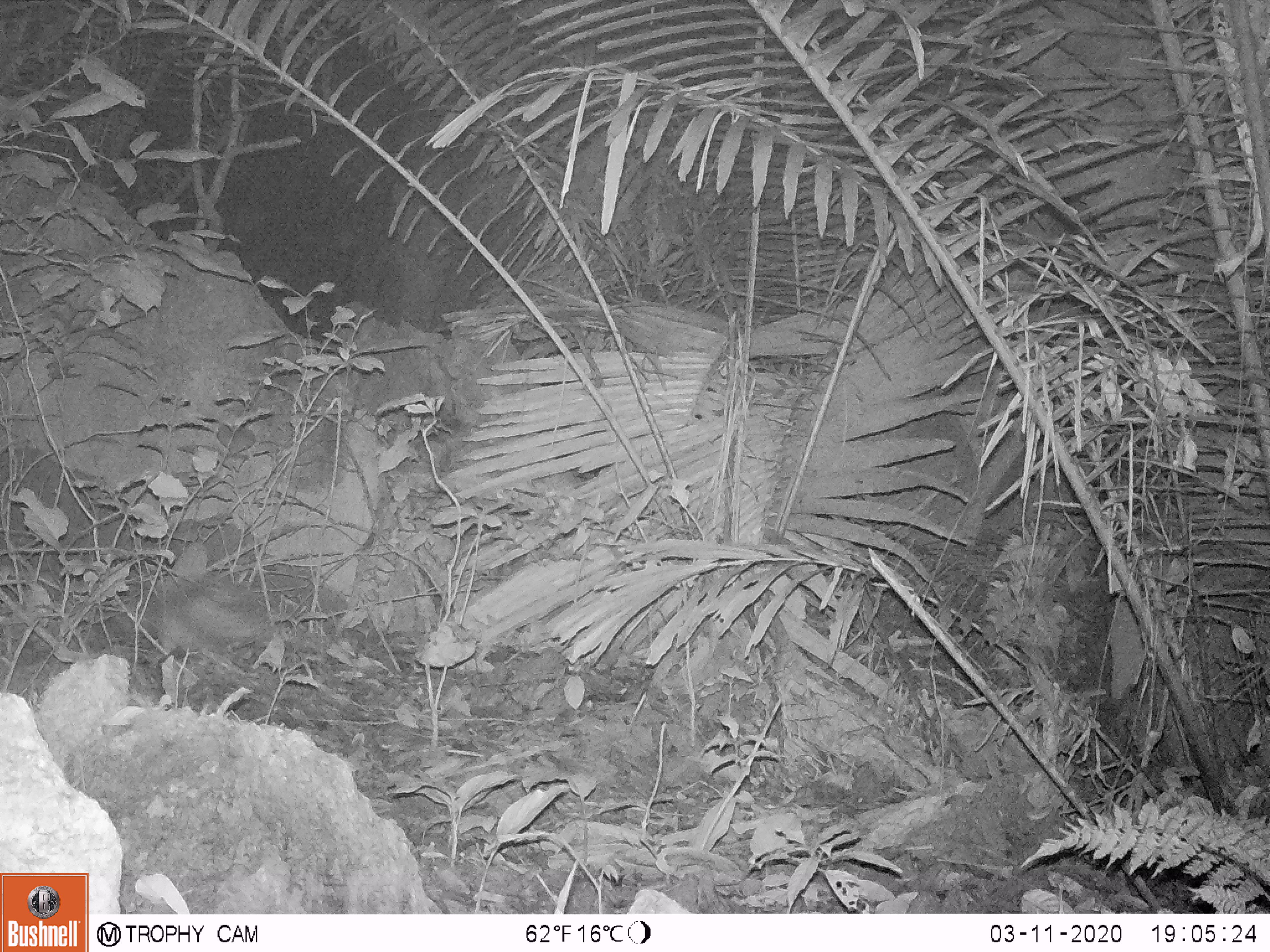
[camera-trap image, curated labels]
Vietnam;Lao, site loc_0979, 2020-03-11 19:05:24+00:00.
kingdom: Animalia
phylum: Chordata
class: Mammalia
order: Rodentia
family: Hystricidae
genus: Atherurus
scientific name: Atherurus macrourus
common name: asiatic brush-tailed porcupine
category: asiatic brush tailed porcupine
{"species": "asiatic brush tailed porcupine (asiatic brush-tailed porcupine) (Atherurus macrourus)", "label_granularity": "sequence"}